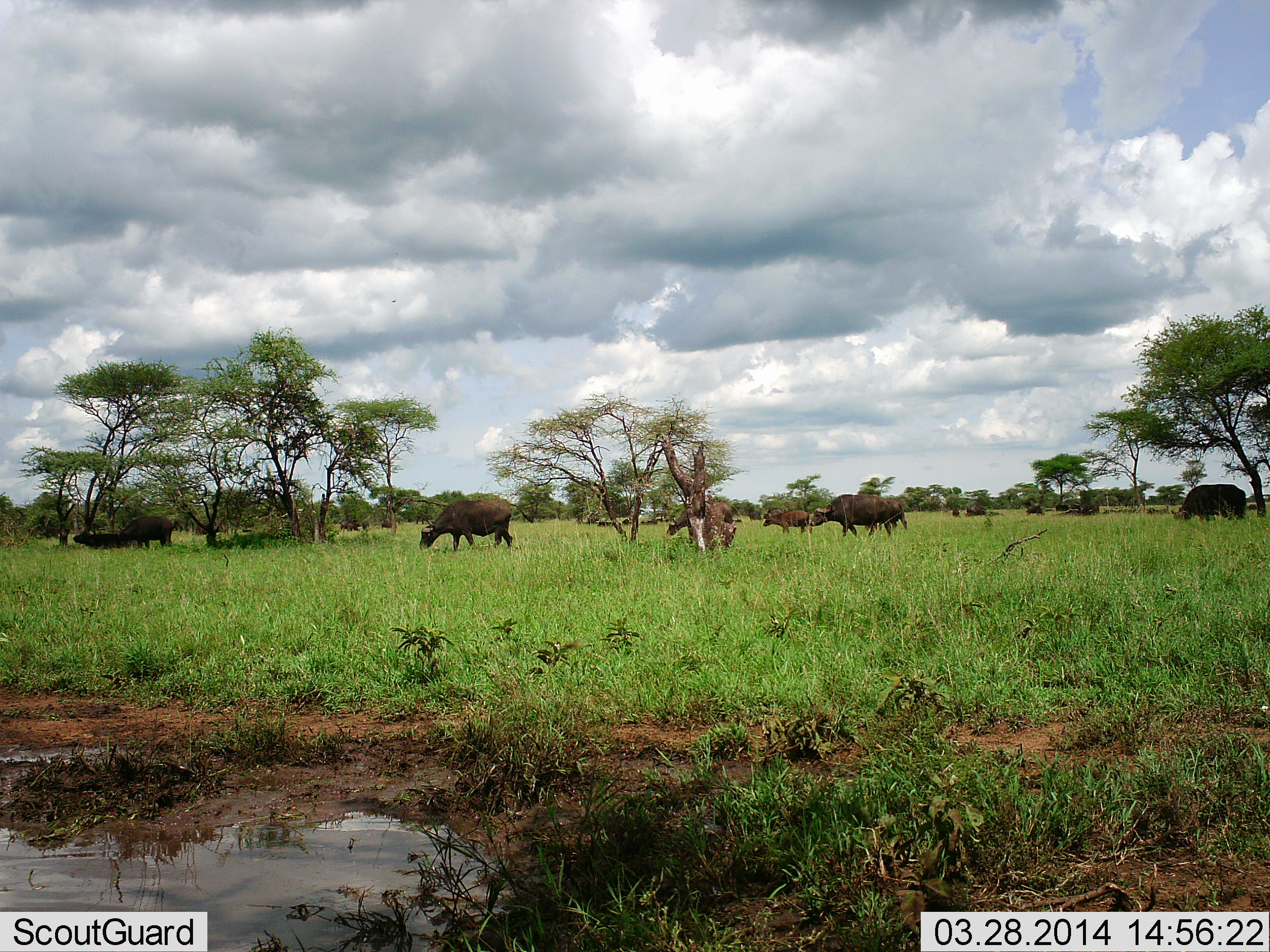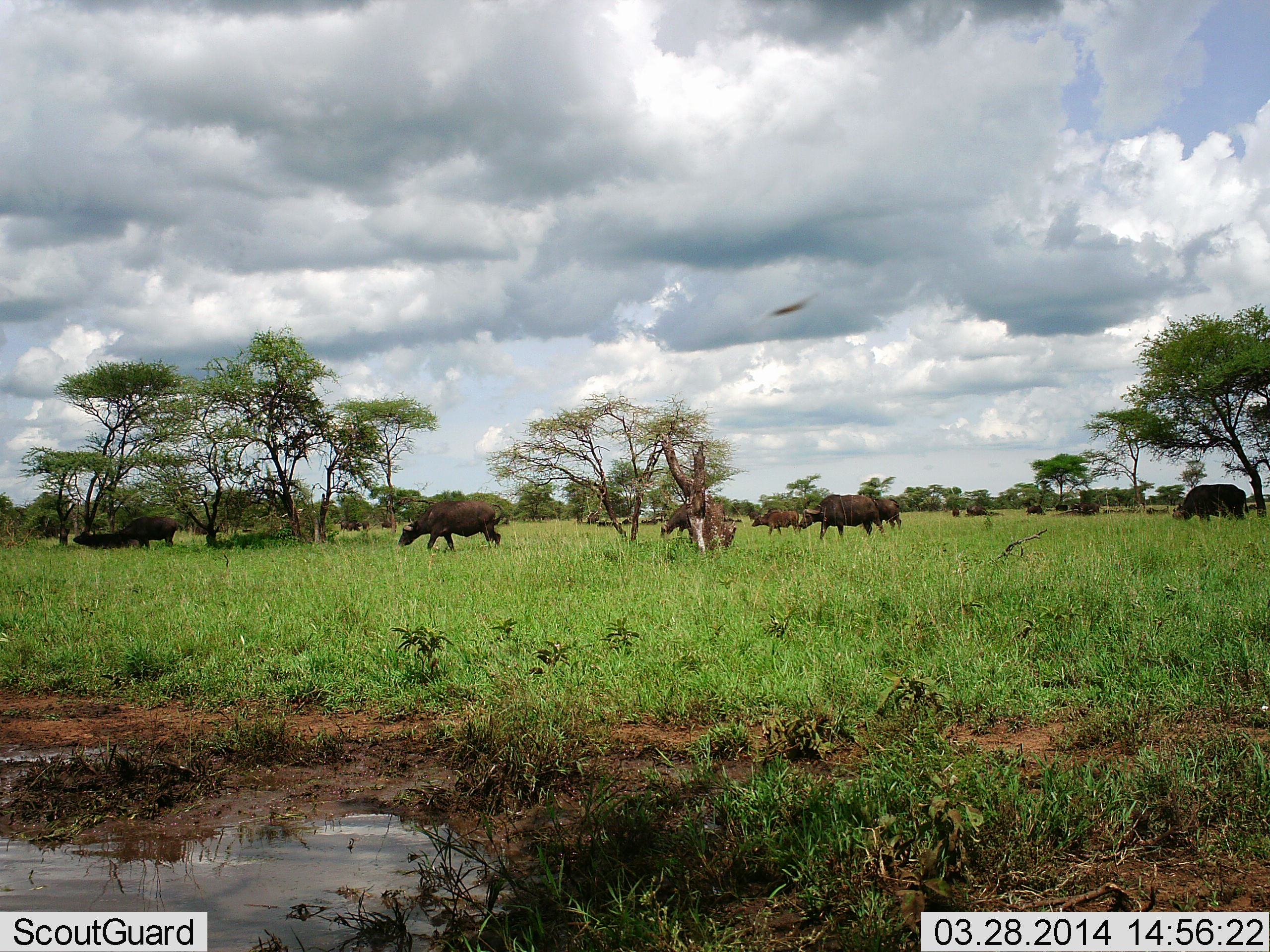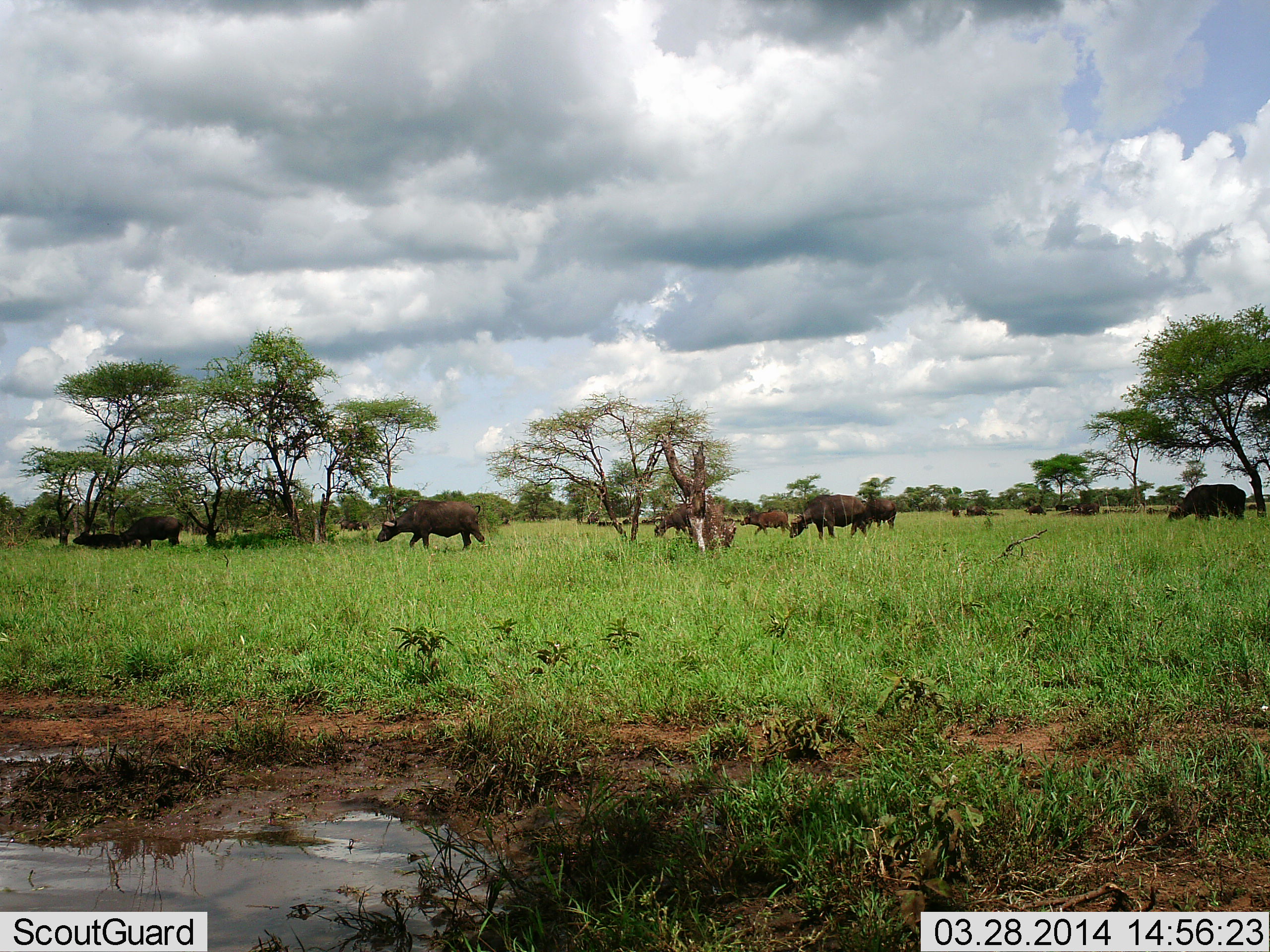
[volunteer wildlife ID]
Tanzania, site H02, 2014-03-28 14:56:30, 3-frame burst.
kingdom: Animalia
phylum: Chordata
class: Mammalia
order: Artiodactyla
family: Bovidae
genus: Syncerus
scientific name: Syncerus caffer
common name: cape buffalo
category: buffalo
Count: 11-50.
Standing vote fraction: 38%.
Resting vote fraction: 25%.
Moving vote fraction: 94%.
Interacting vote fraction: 0%.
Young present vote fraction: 12%.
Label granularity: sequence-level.